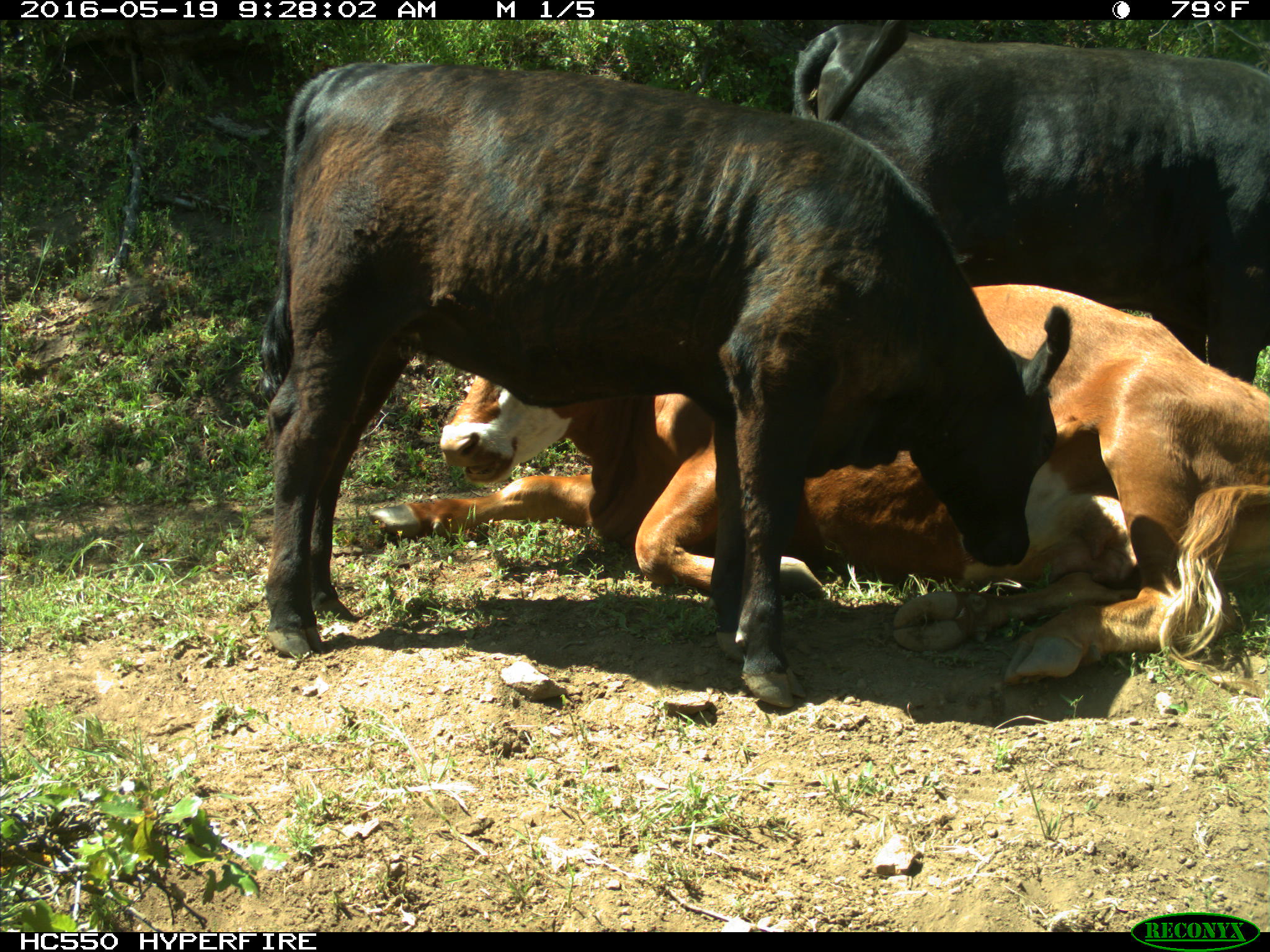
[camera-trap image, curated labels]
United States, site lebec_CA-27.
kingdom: Animalia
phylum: Chordata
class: Mammalia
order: Artiodactyla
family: Bovidae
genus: Bos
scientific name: Bos taurus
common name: domestic cow